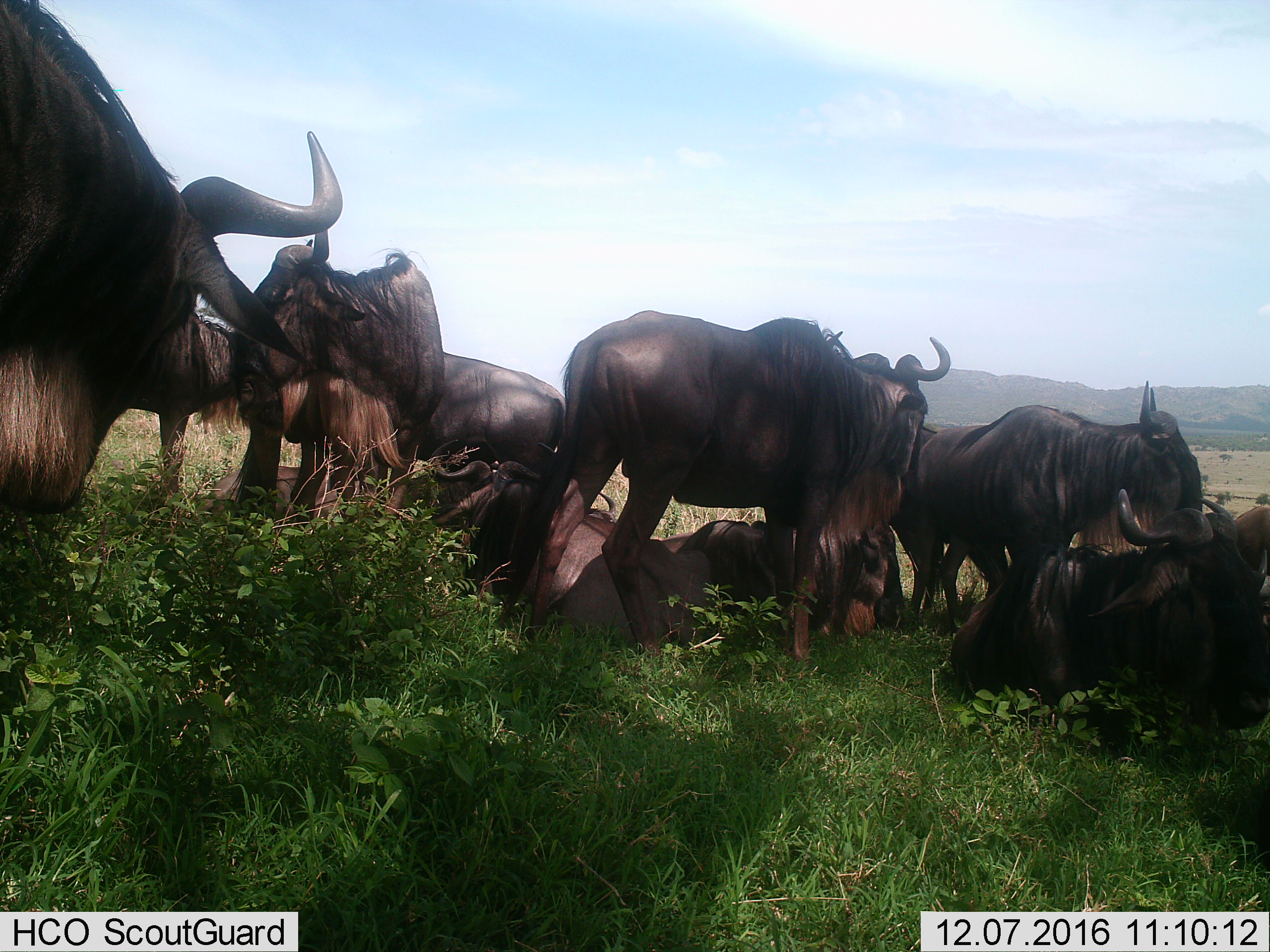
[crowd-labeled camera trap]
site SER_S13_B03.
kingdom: Animalia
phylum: Chordata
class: Mammalia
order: Artiodactyla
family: Bovidae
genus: Connochaetes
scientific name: Connochaetes taurinus taurinus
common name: blue wildebeest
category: wildebeestblue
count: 8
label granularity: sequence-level